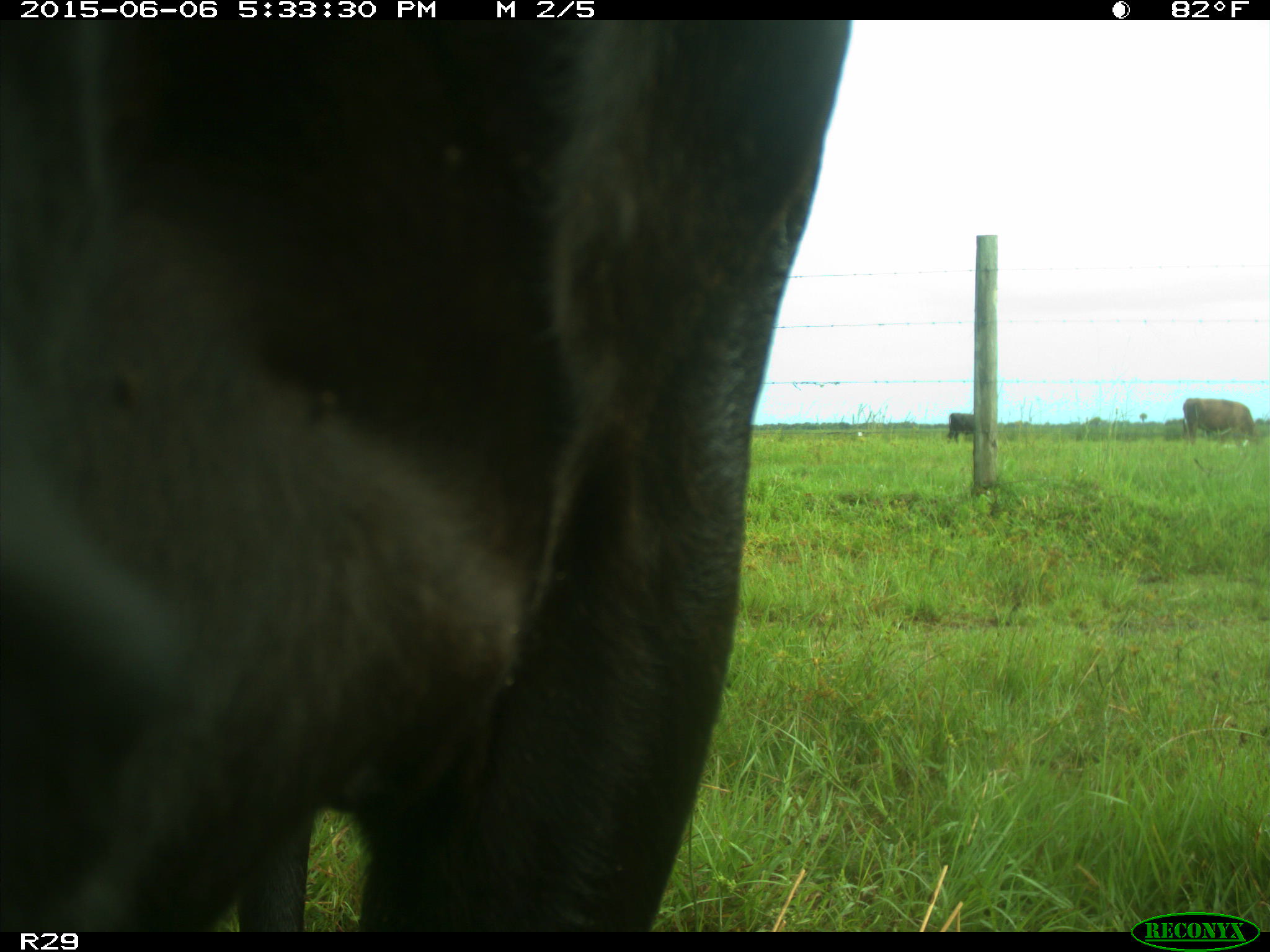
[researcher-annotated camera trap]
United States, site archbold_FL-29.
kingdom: Animalia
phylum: Chordata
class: Mammalia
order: Artiodactyla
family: Bovidae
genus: Bos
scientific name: Bos taurus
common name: domestic cow